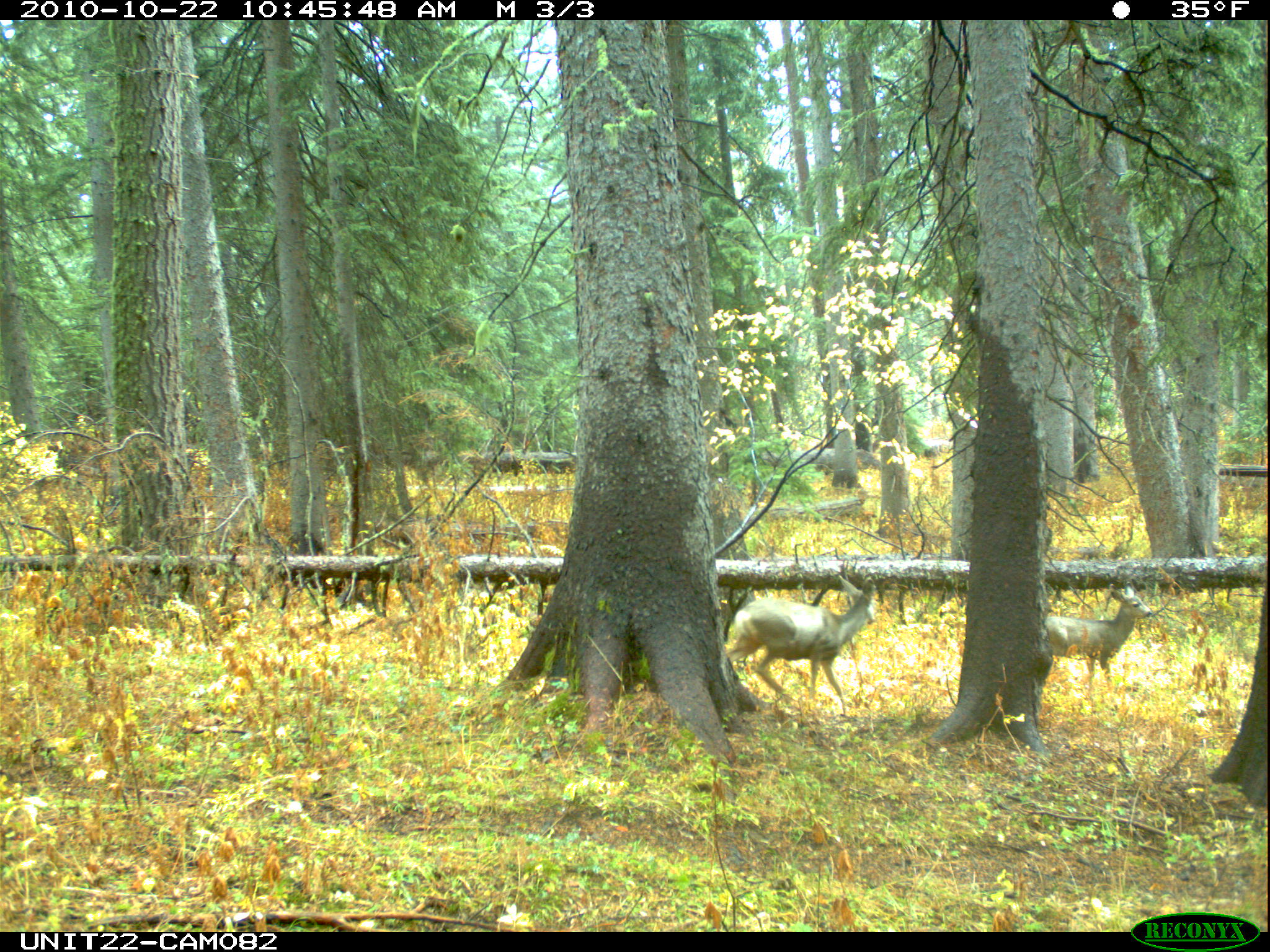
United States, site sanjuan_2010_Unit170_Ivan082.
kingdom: Animalia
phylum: Chordata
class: Mammalia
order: Artiodactyla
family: Cervidae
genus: Odocoileus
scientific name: Odocoileus hemionus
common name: mule deer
Odocoileus hemionus (mule deer).